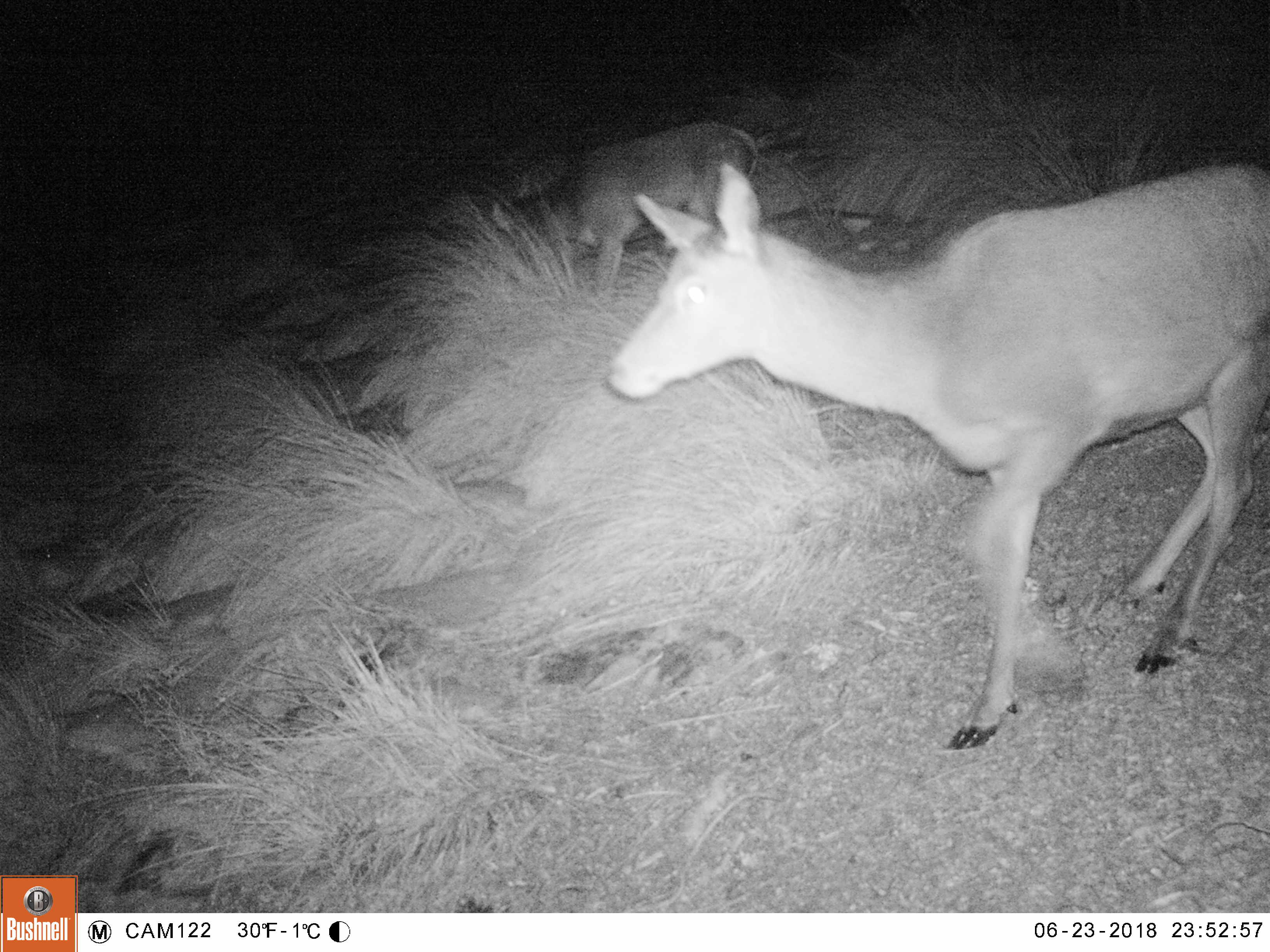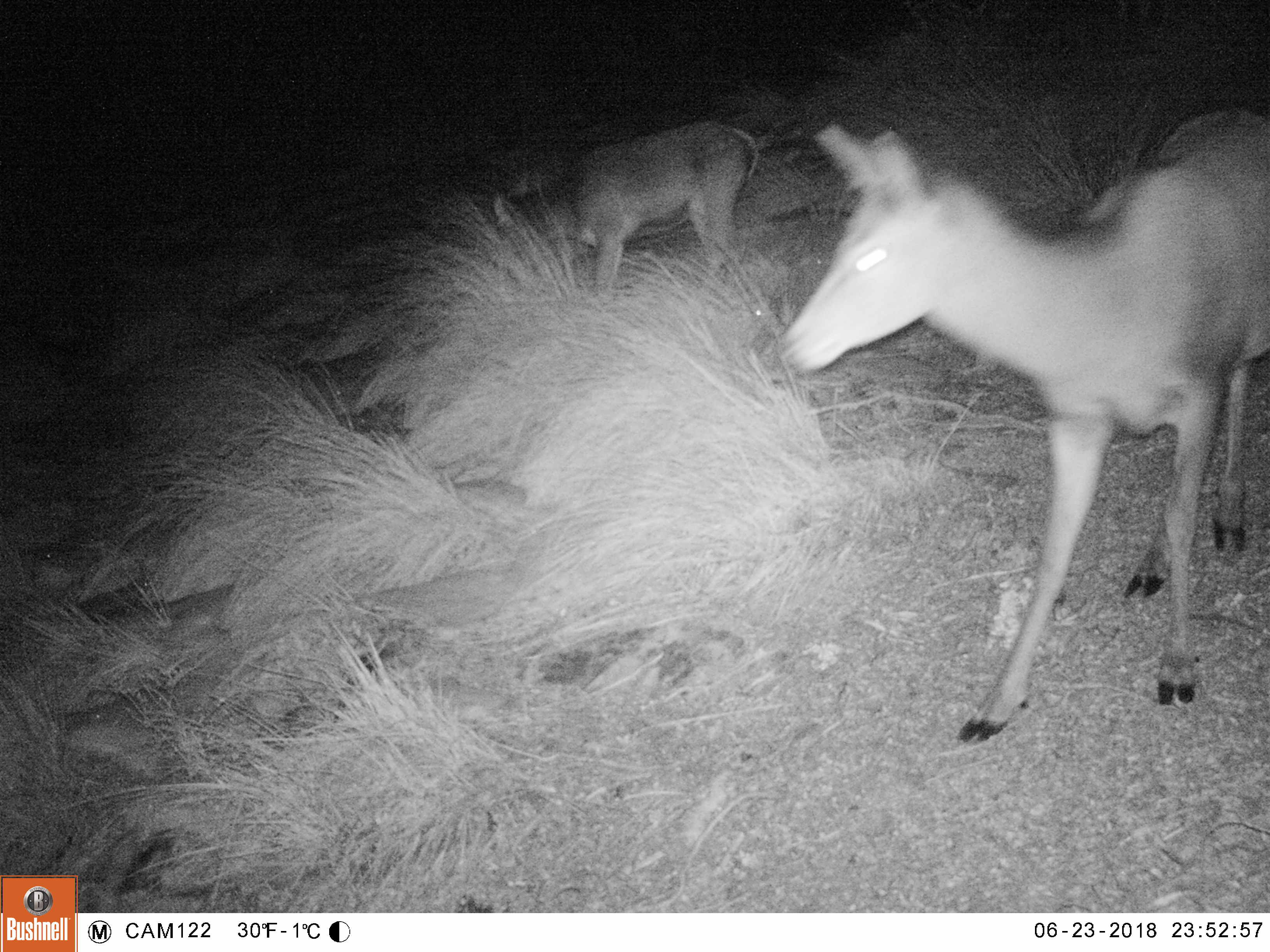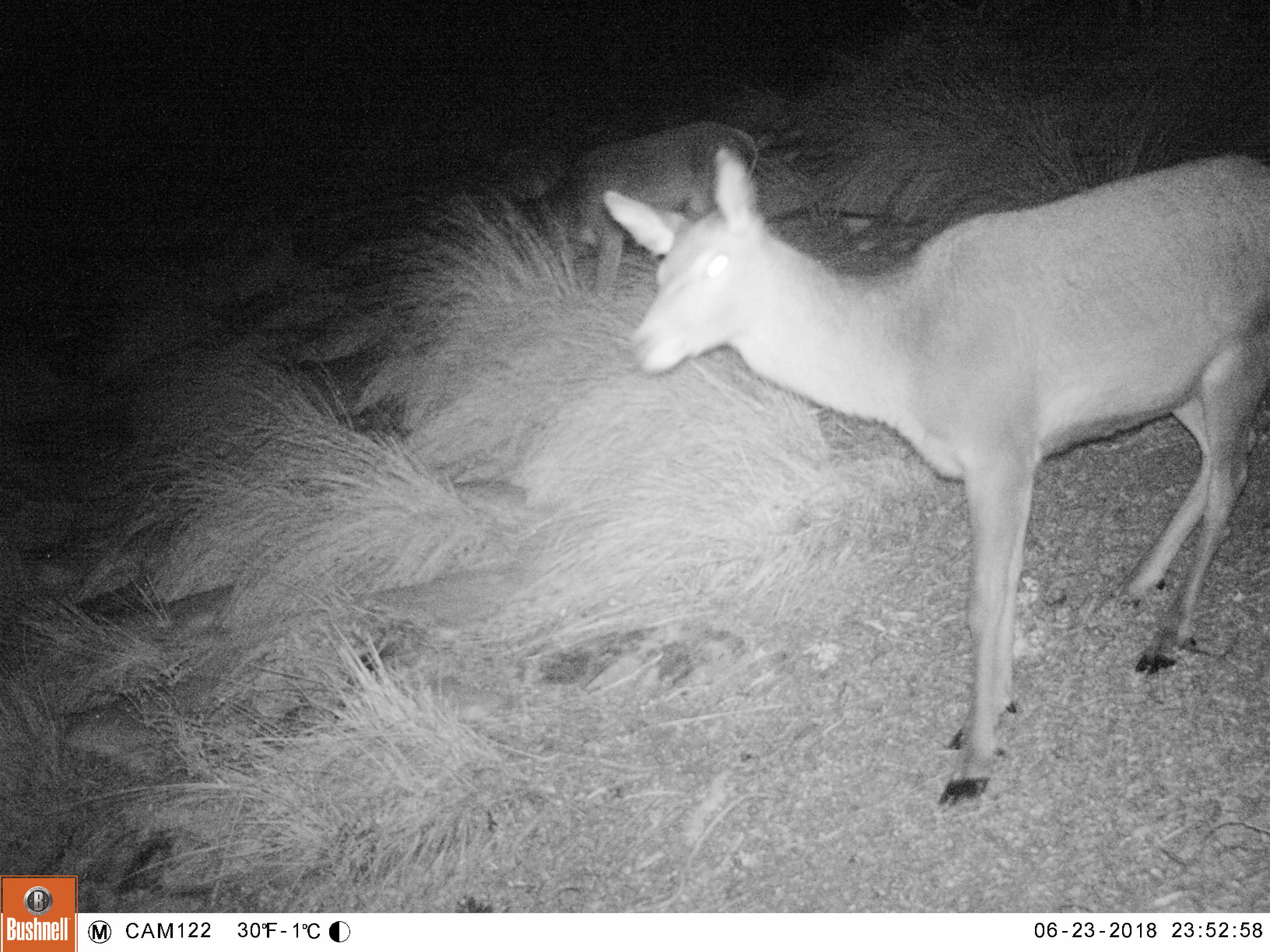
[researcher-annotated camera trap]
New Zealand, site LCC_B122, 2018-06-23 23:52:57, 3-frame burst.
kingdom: Animalia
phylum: Chordata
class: Mammalia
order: Artiodactyla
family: Cervidae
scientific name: Cervidae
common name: deer